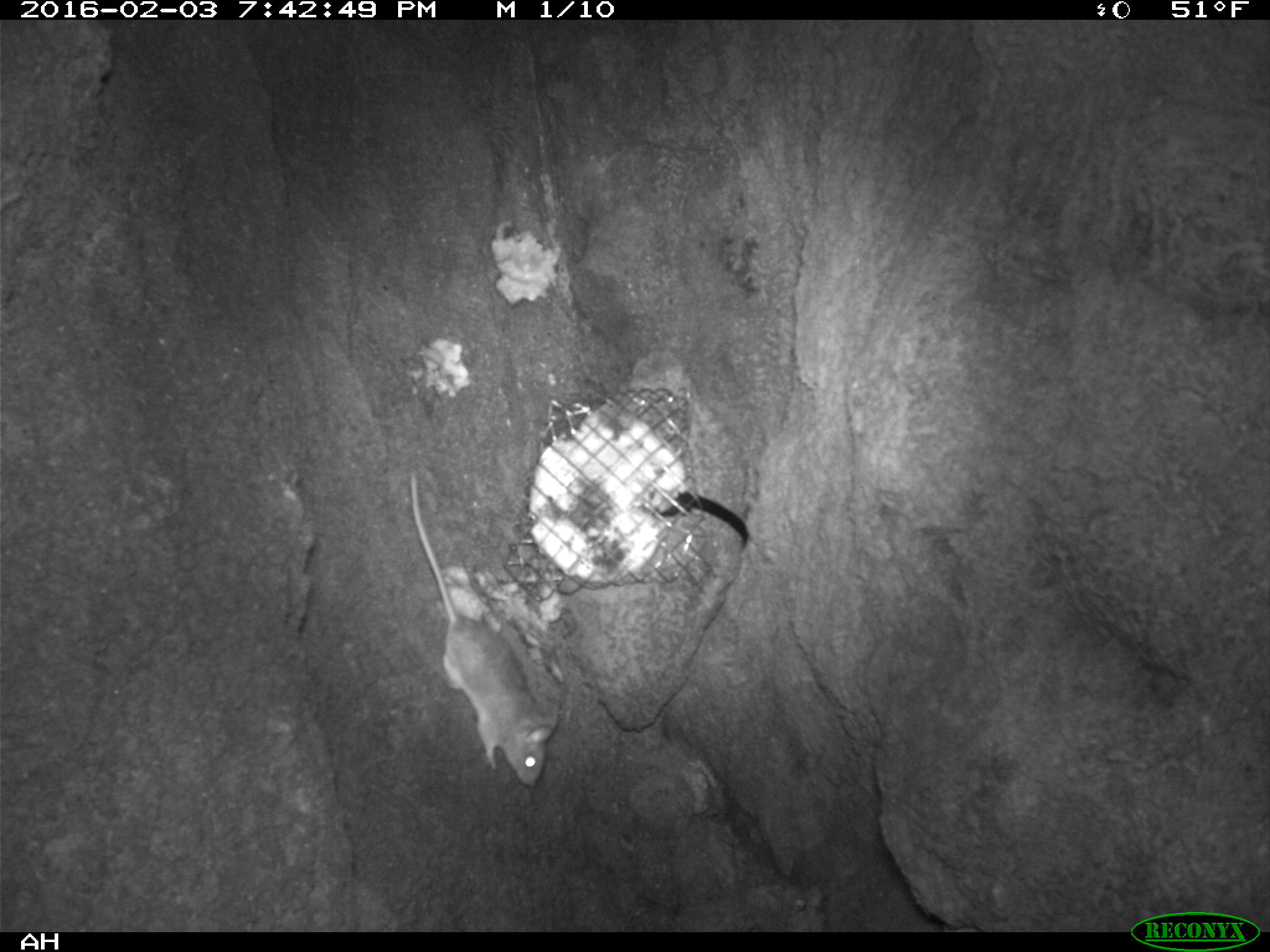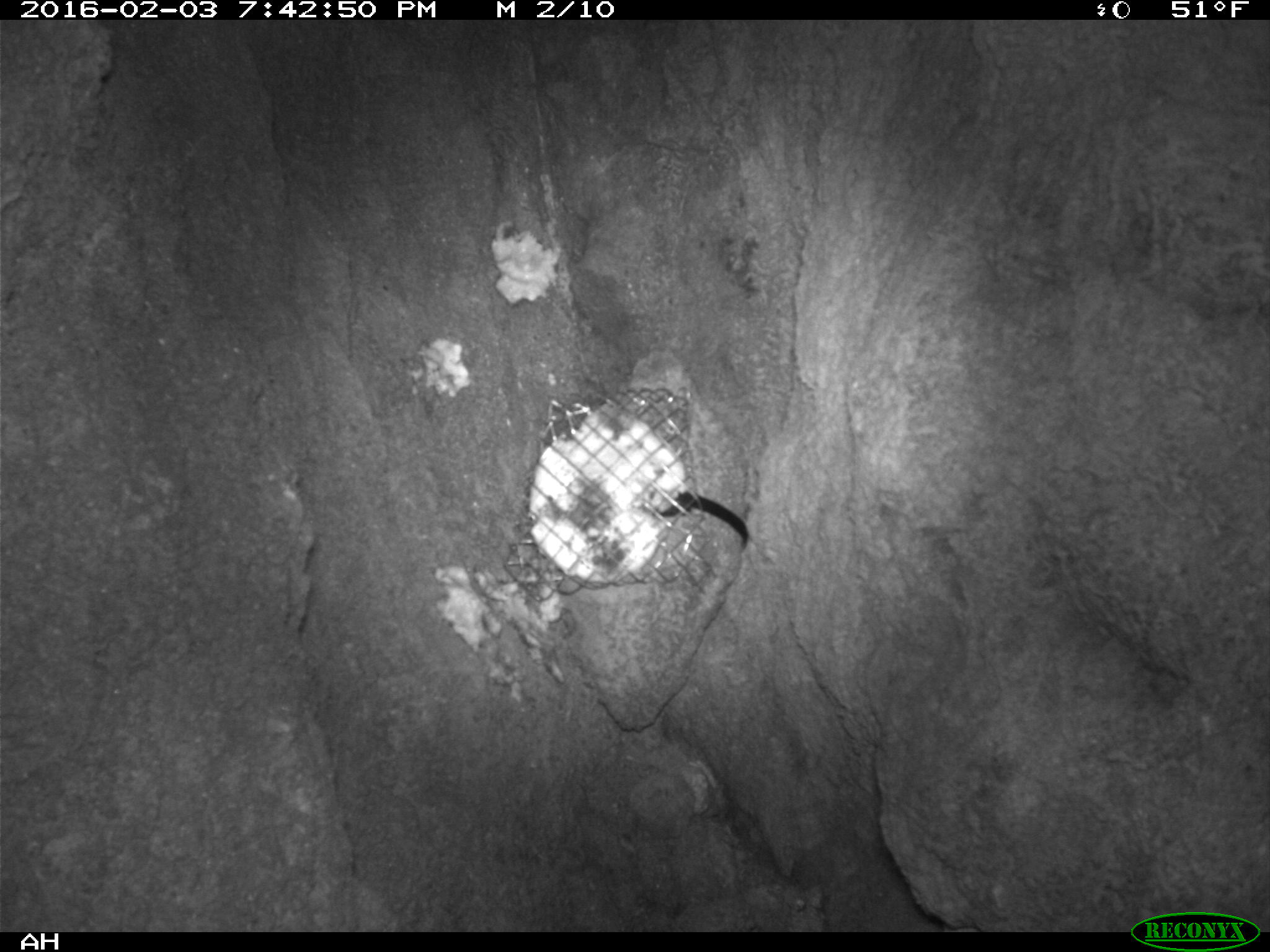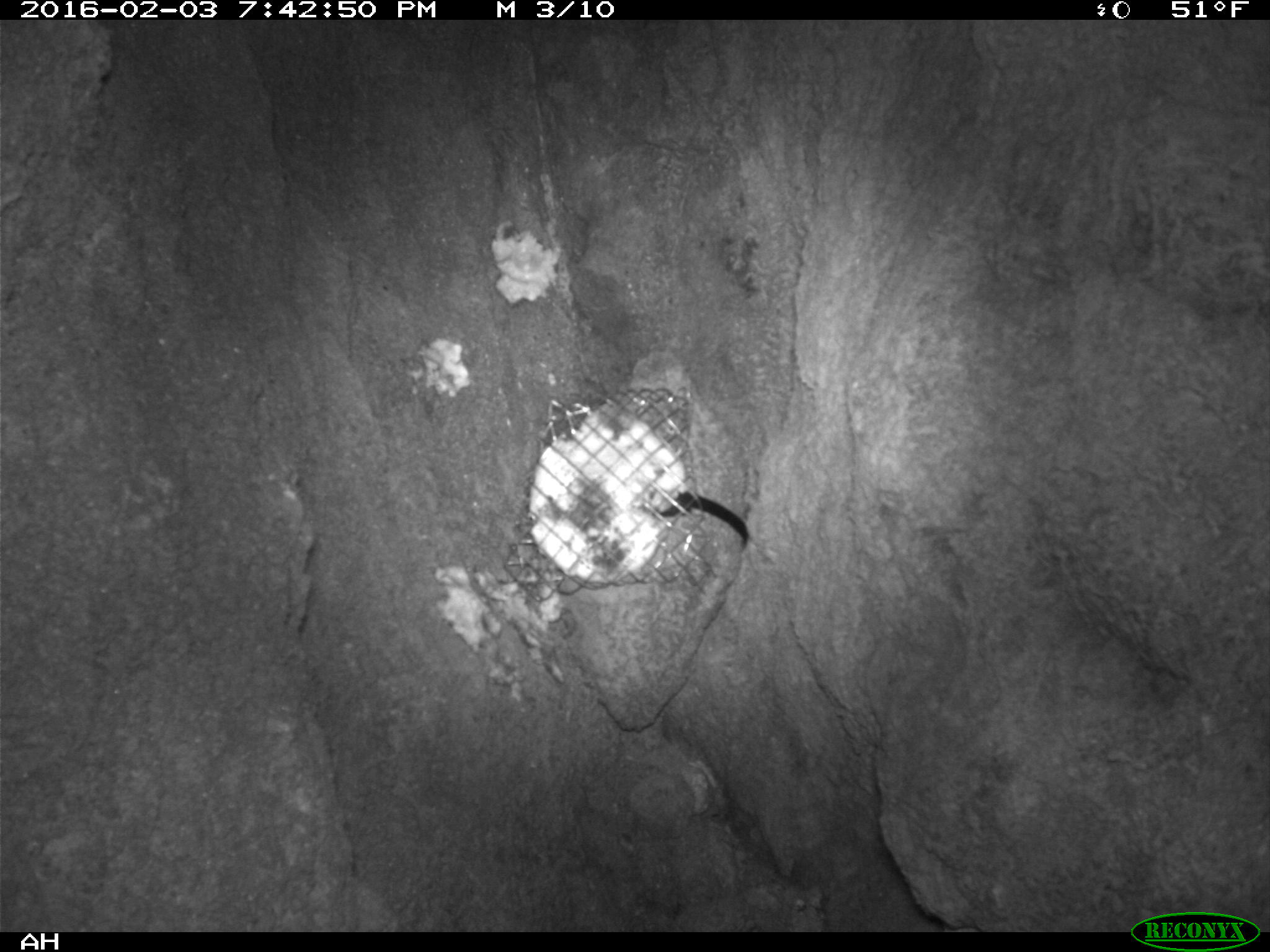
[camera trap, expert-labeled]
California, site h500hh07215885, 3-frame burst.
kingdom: Animalia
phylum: Chordata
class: Mammalia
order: Rodentia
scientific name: Rodentia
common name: rodent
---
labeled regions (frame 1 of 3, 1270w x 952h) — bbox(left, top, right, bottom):
rodent: bbox(407, 472, 556, 787)